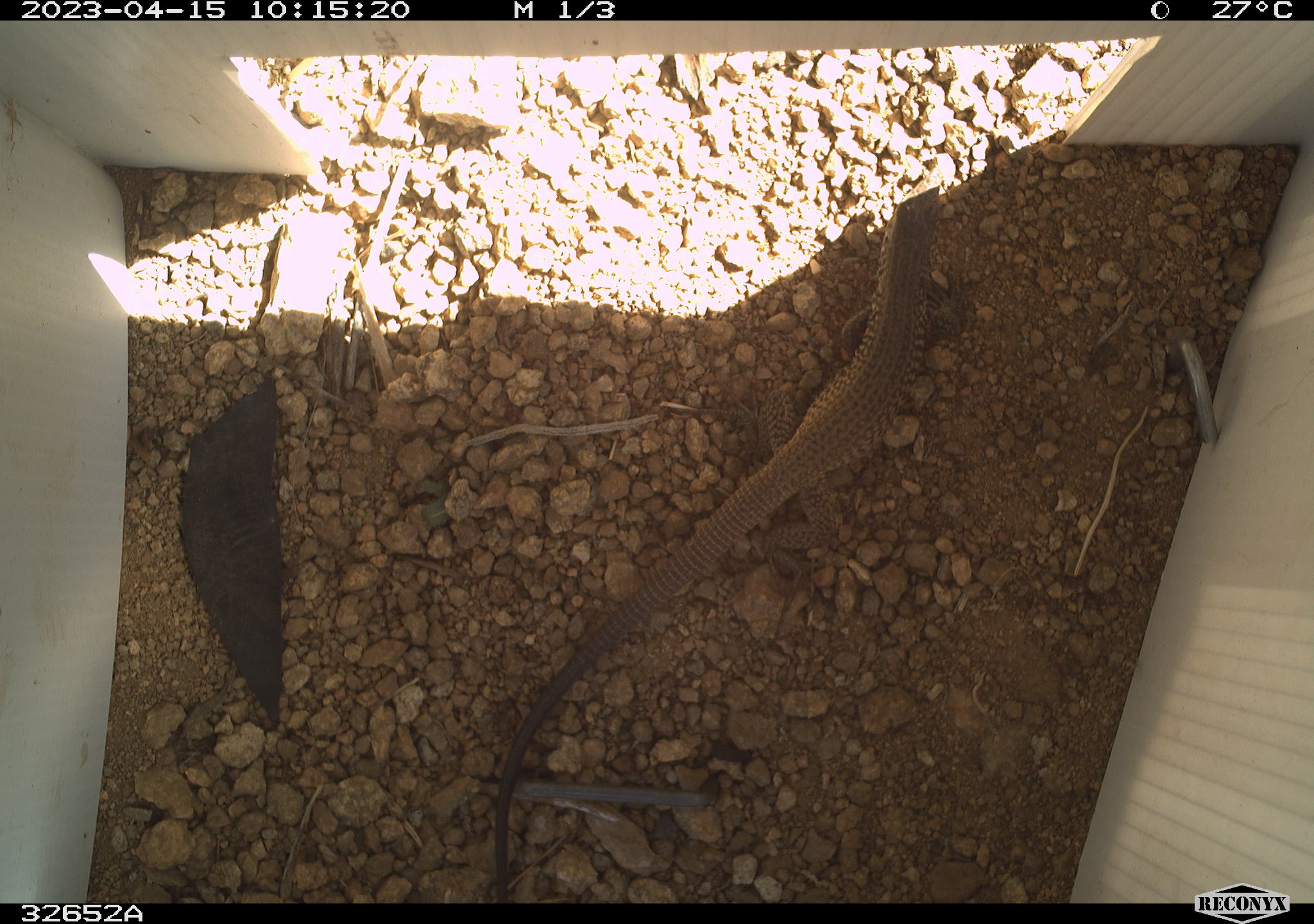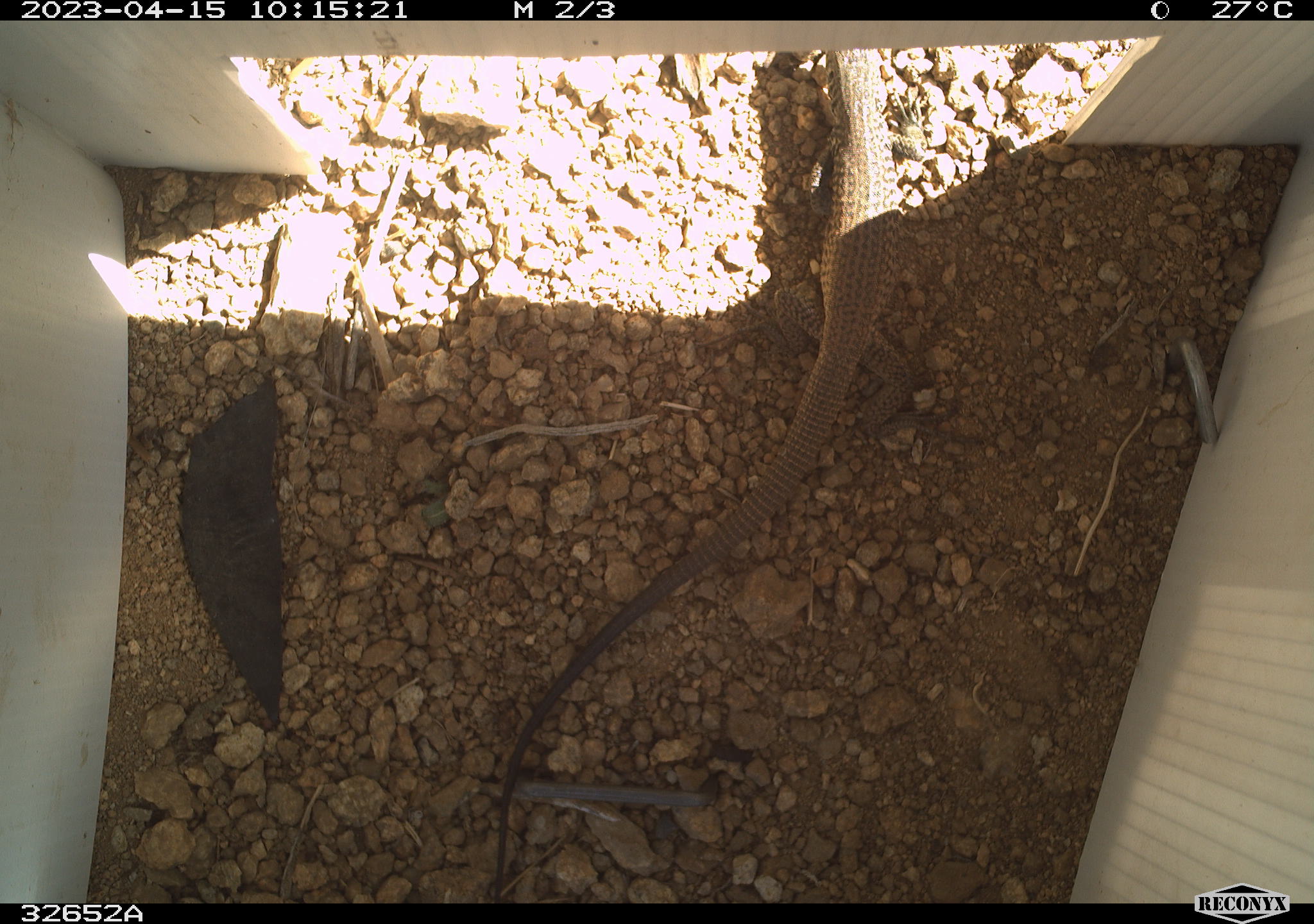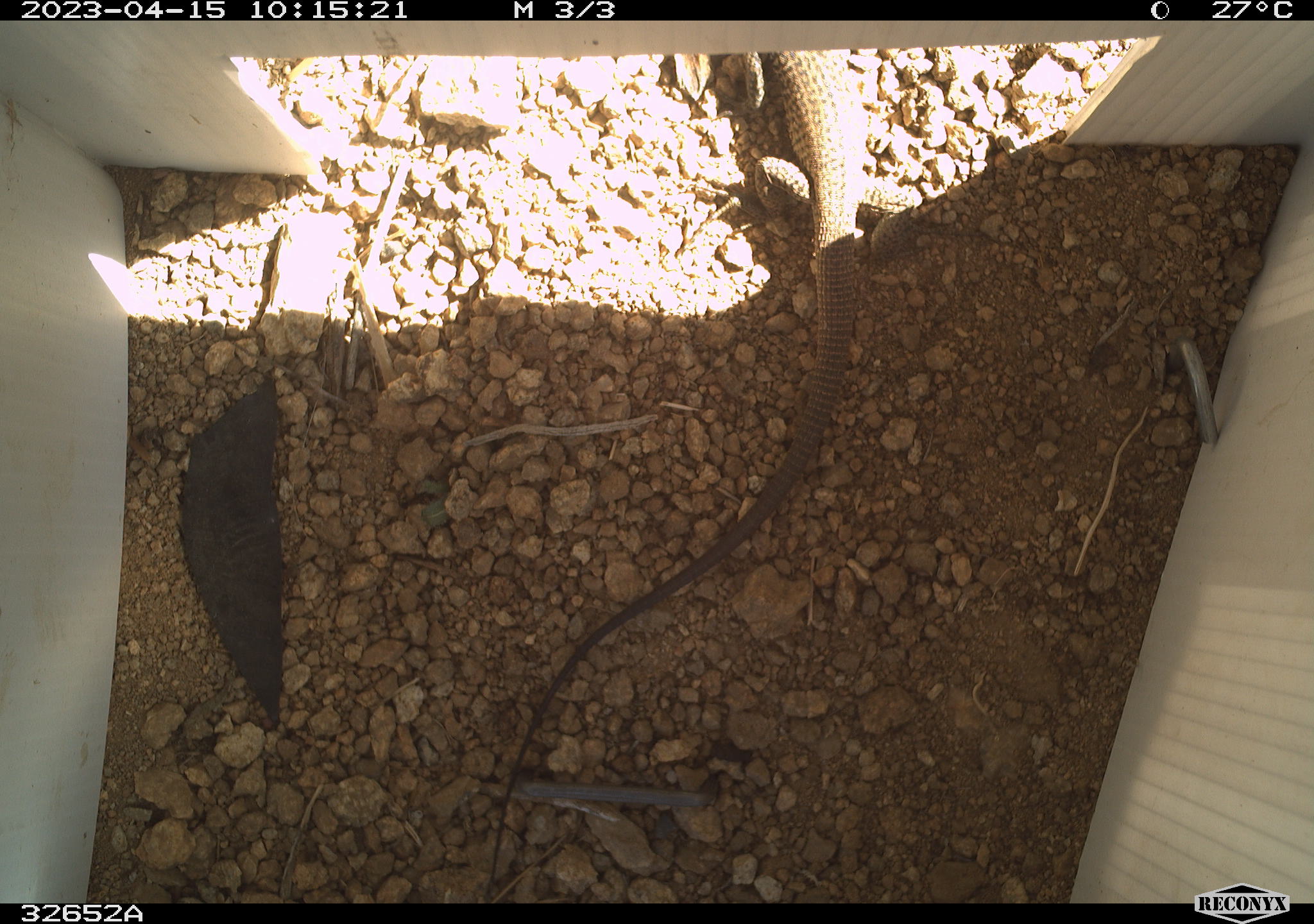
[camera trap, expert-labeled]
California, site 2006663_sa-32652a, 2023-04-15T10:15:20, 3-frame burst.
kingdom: Animalia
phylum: Chordata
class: Reptilia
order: Squamata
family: Teiidae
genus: Aspidoscelis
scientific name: Aspidoscelis tigris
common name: western whiptail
Western whiptail (Aspidoscelis tigris).